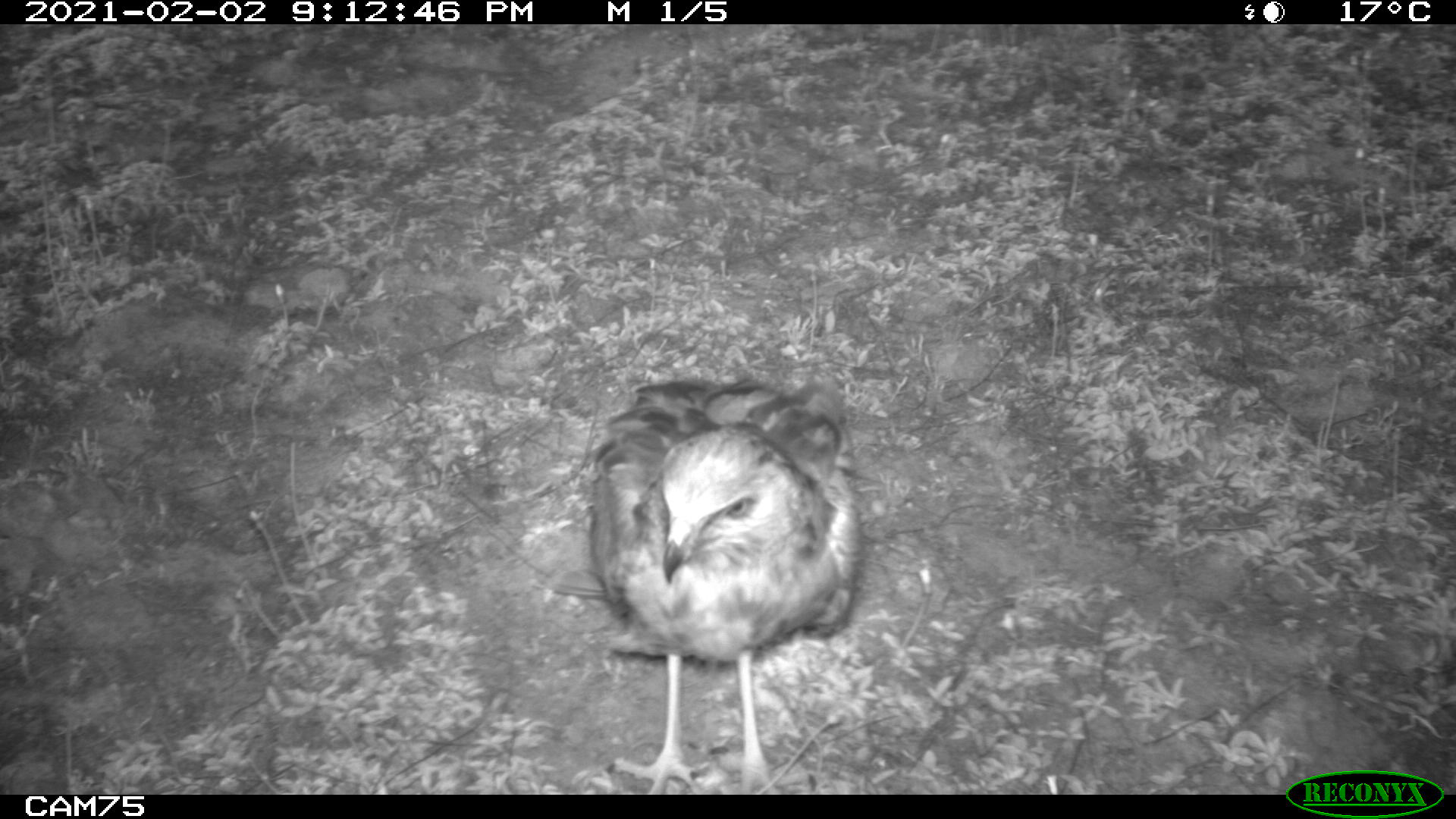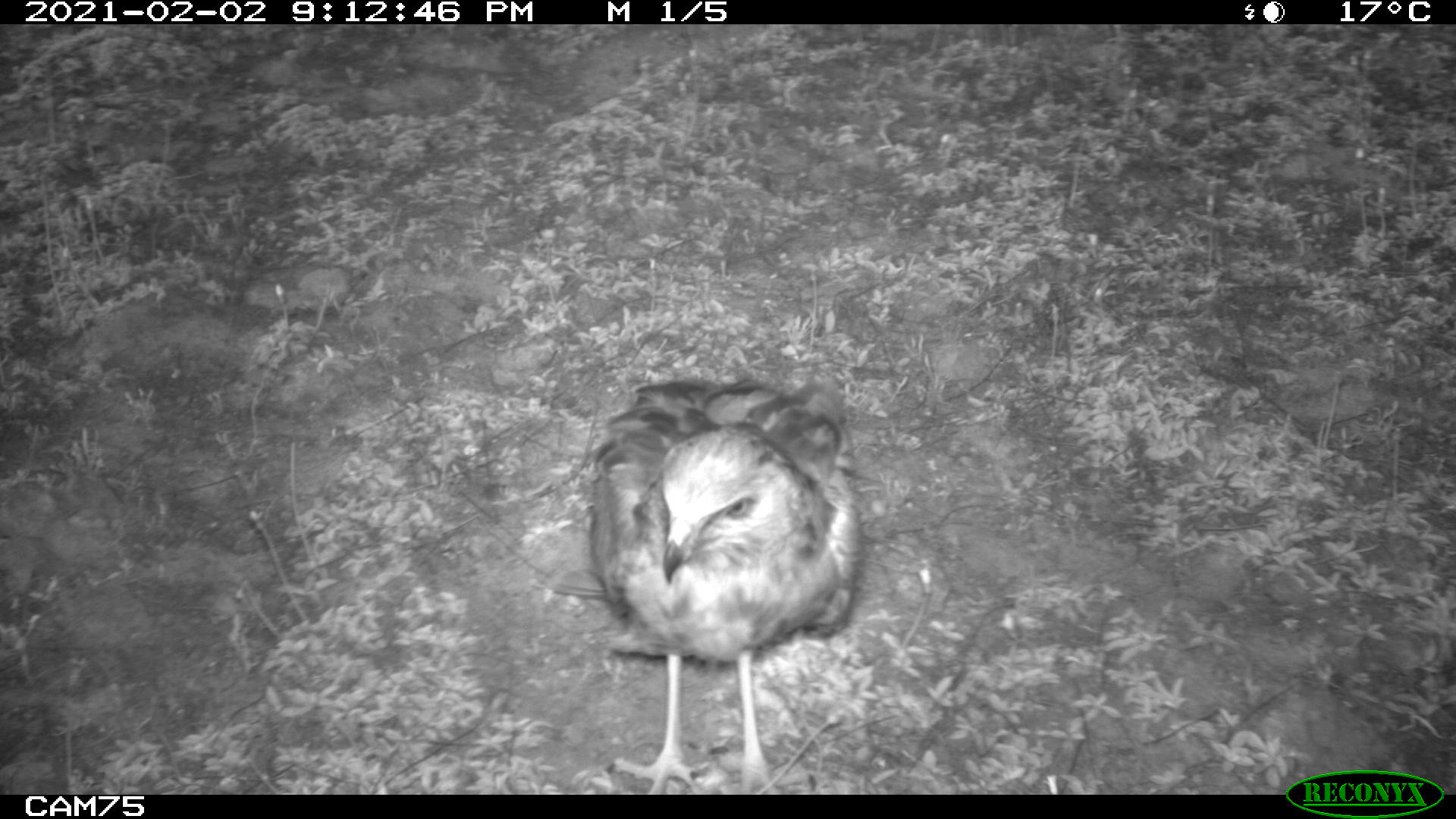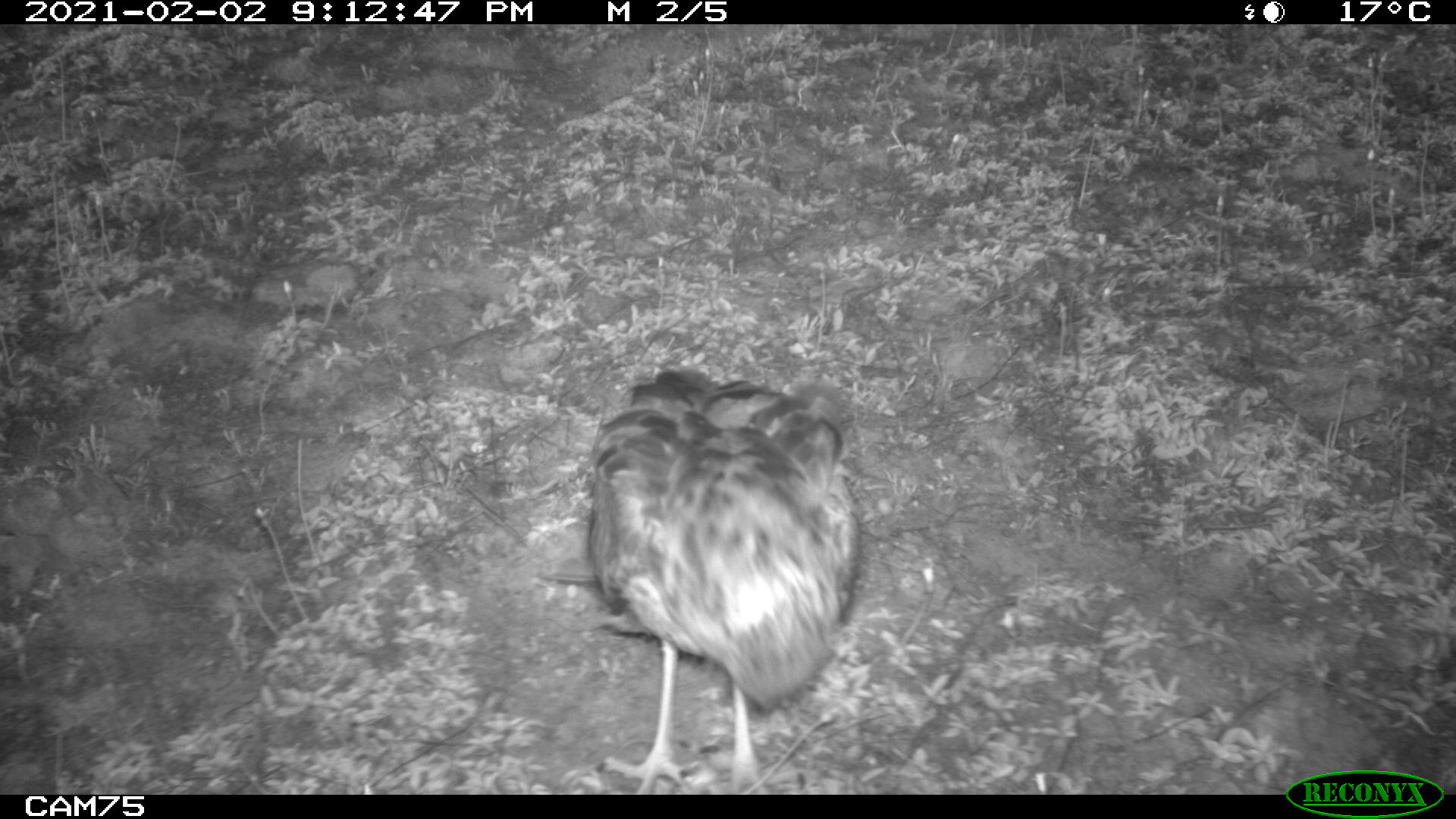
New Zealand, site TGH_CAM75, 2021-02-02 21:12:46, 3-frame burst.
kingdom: Animalia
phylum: Chordata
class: Aves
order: Accipitriformes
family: Accipitridae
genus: Circus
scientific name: Circus approximans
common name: swamp harrier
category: harrier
Harrier (swamp harrier) (Circus approximans).